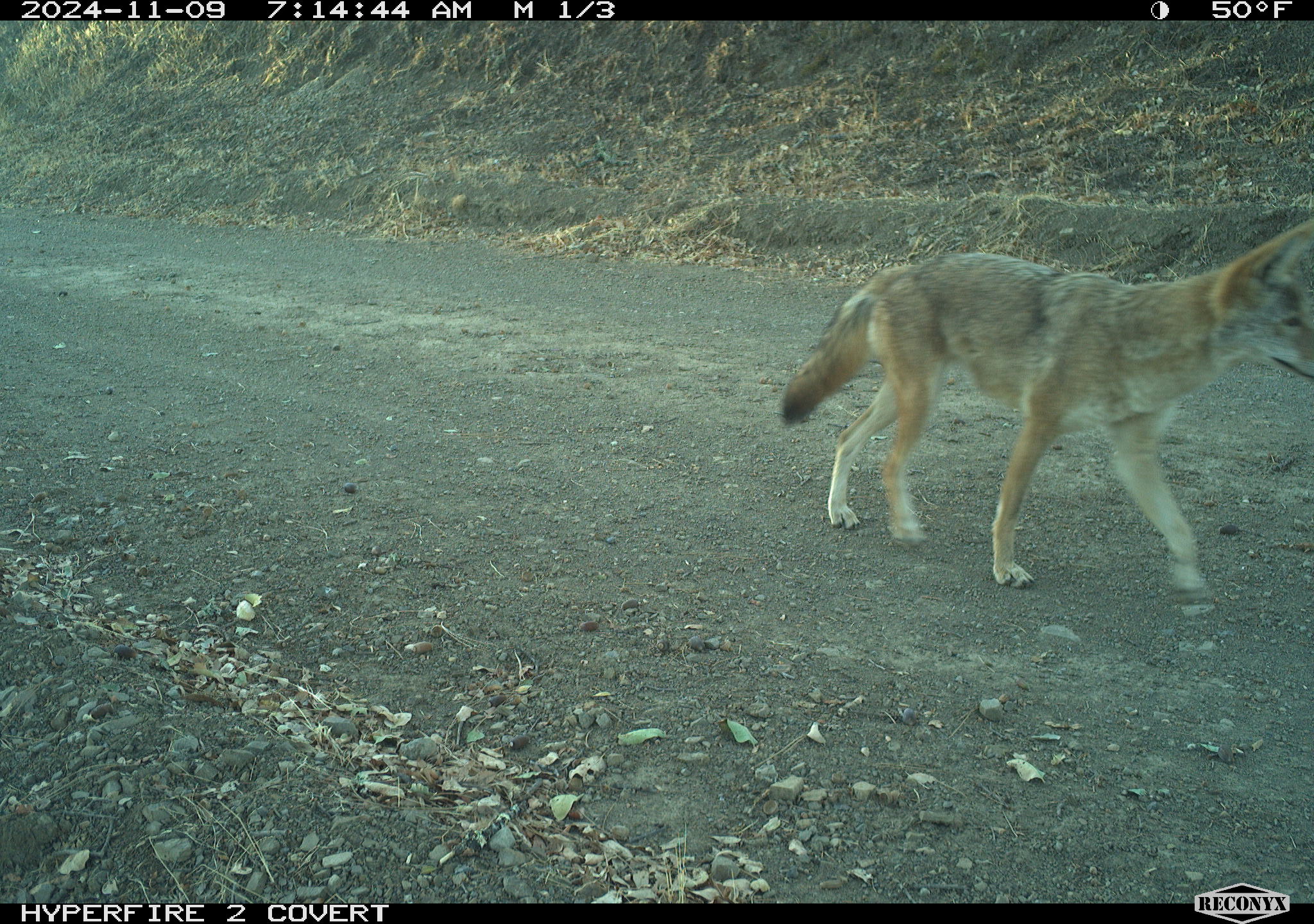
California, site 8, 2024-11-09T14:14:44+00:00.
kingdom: Animalia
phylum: Chordata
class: Mammalia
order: Carnivora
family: Canidae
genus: Canis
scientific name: Canis latrans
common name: coyote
Coyote (Canis latrans).